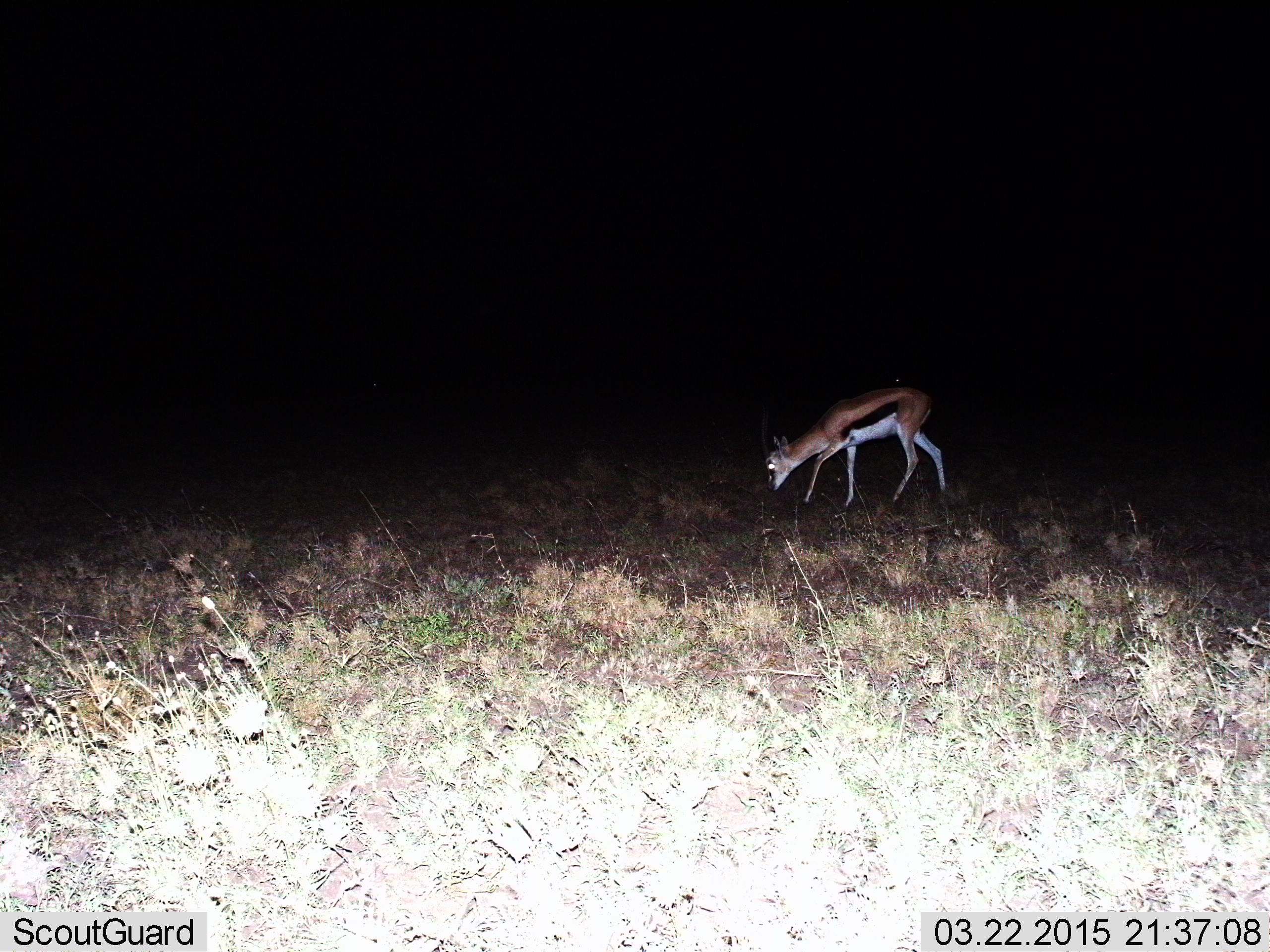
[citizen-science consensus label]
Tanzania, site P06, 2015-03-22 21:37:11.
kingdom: Animalia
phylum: Chordata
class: Mammalia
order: Artiodactyla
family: Bovidae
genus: Eudorcas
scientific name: Eudorcas thomsonii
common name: thomson's gazelle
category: gazellethomsons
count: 1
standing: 10%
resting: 0%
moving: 0%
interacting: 0%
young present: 0%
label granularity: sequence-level